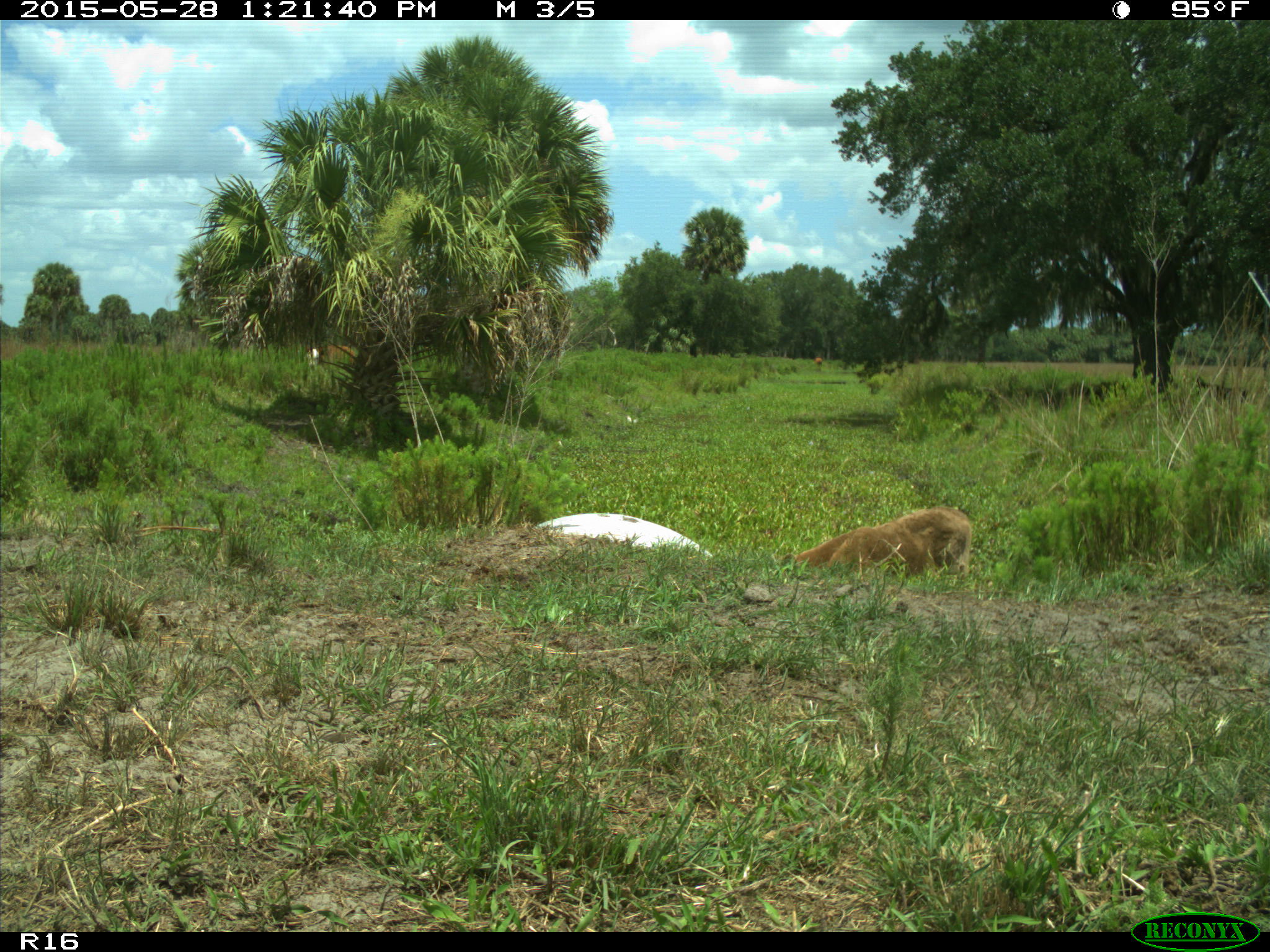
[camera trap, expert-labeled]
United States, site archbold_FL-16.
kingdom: Animalia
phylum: Chordata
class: Mammalia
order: Artiodactyla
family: Bovidae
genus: Bos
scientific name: Bos taurus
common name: domestic cow